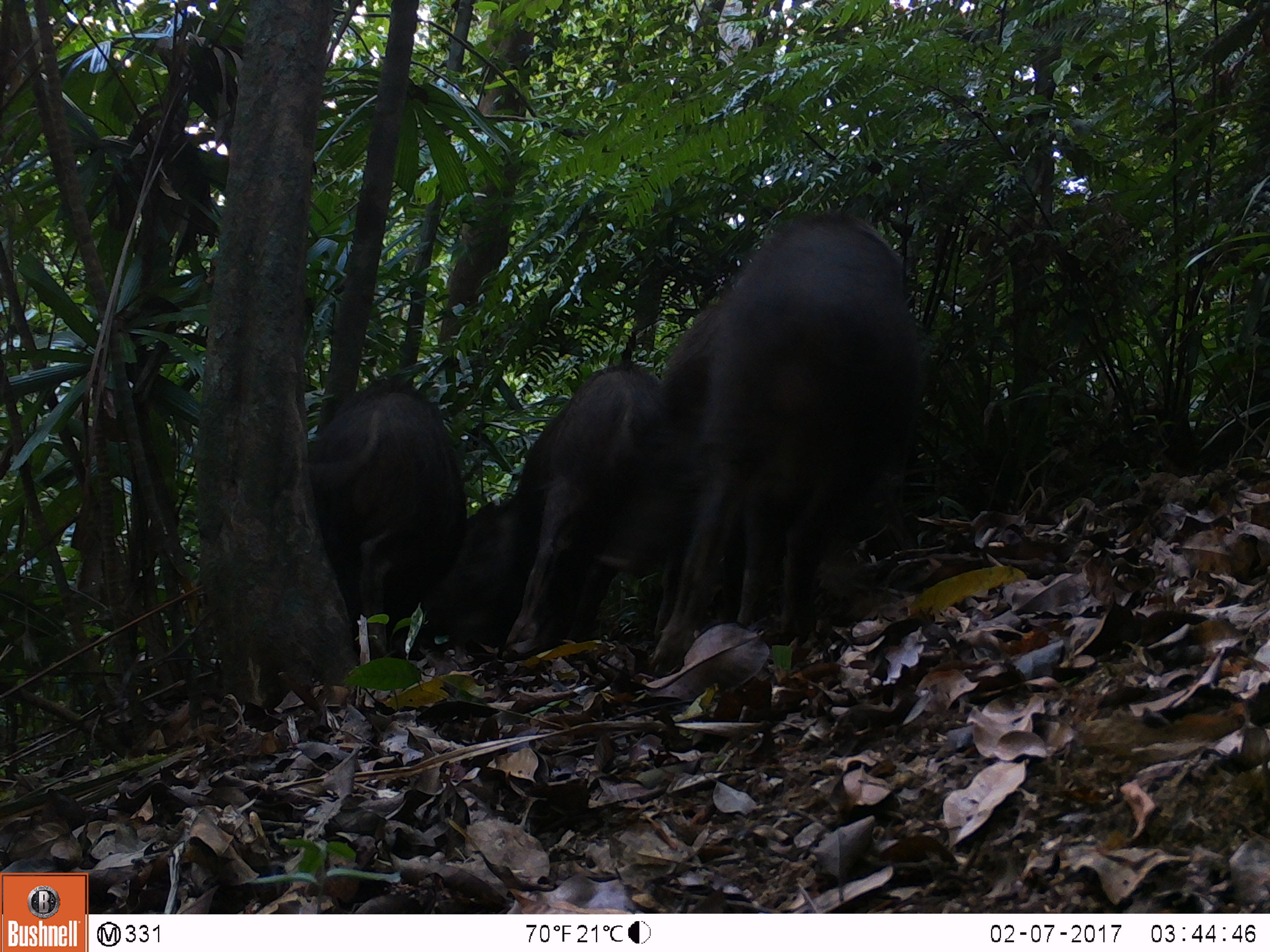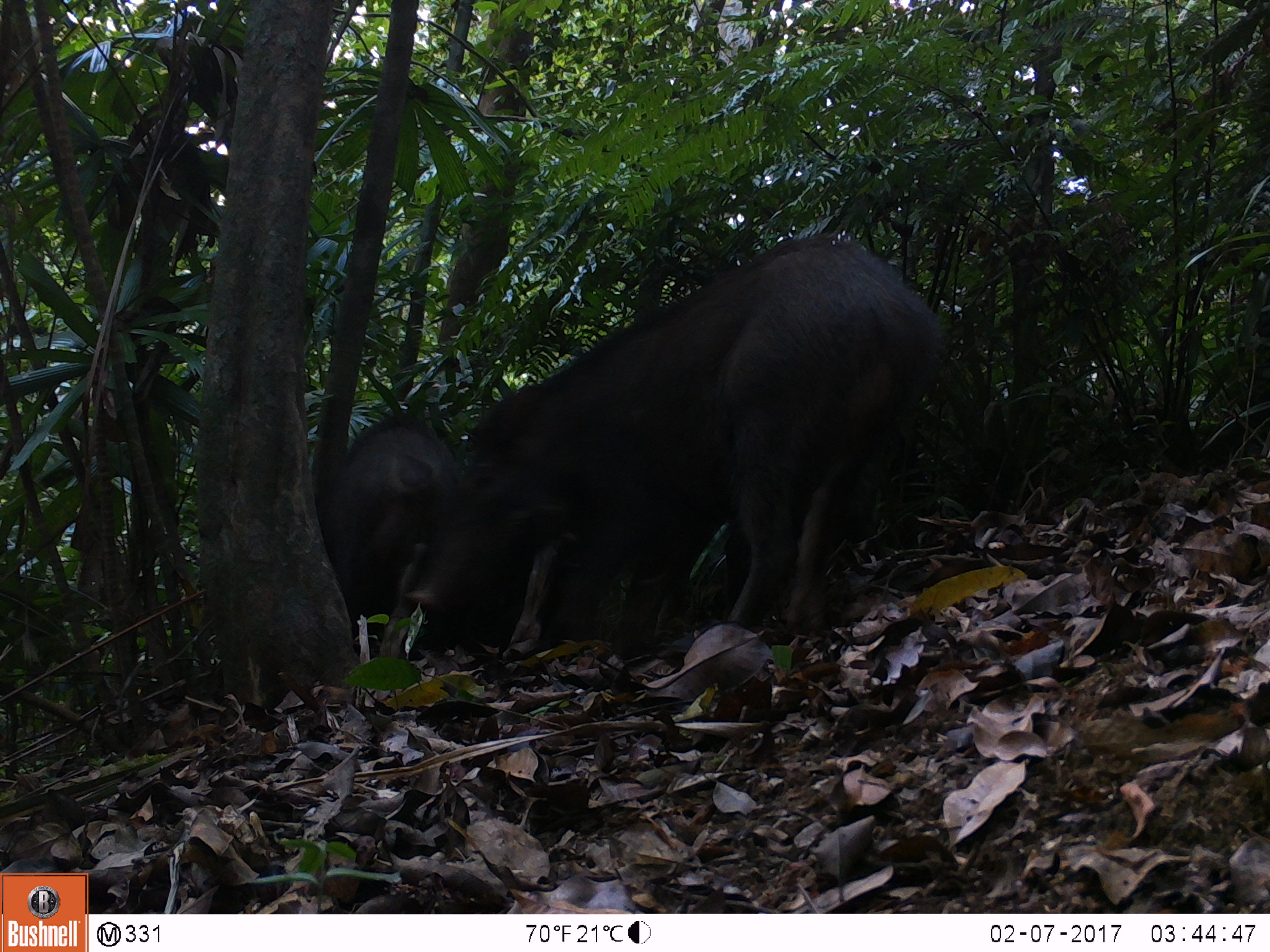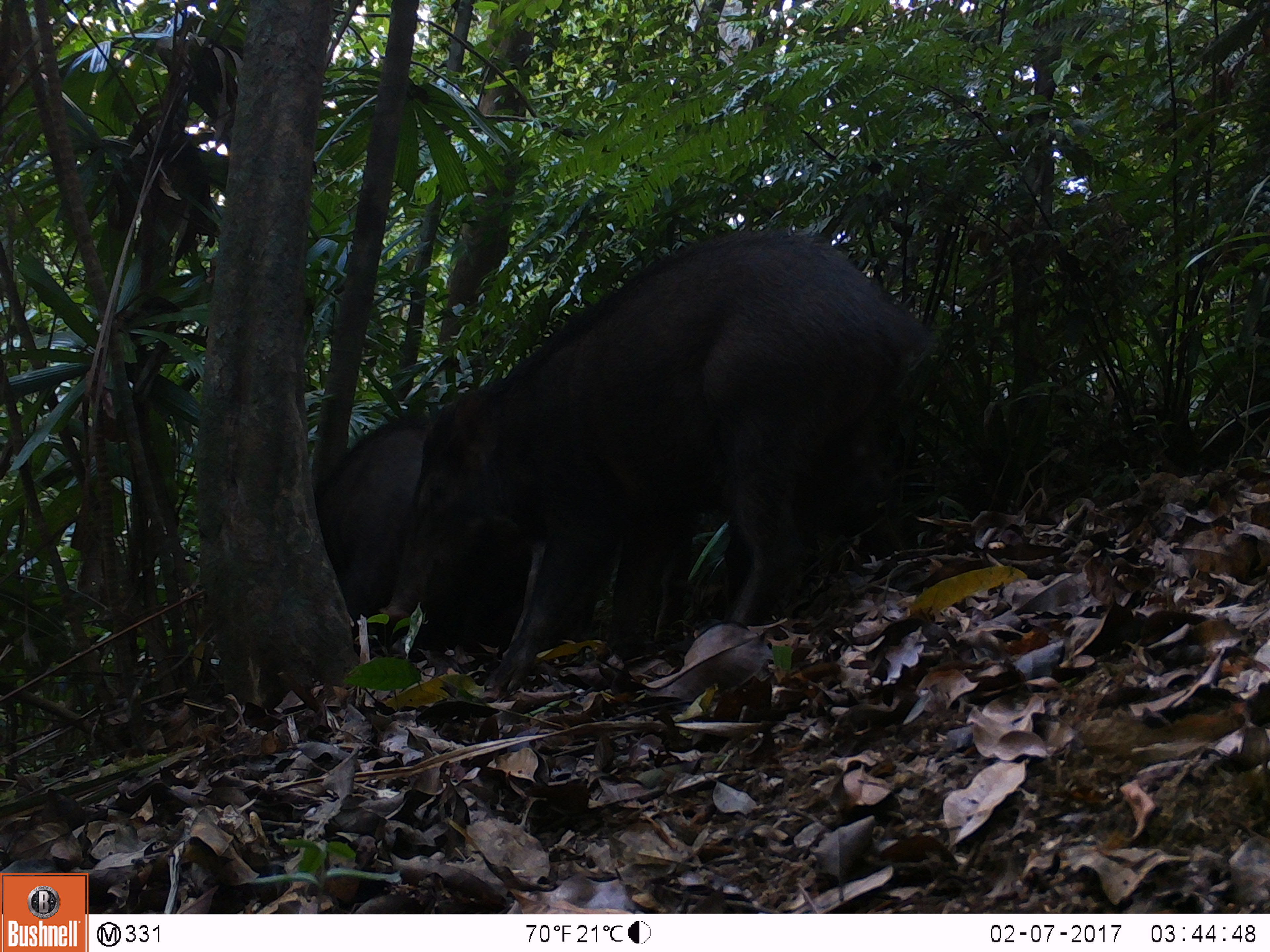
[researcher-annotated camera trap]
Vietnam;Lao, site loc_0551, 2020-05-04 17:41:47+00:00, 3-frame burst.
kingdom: Animalia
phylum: Chordata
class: Mammalia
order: Artiodactyla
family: Suidae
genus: Sus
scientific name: Sus scrofa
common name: eurasian wild pig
Eurasian wild pig (Sus scrofa). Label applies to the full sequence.